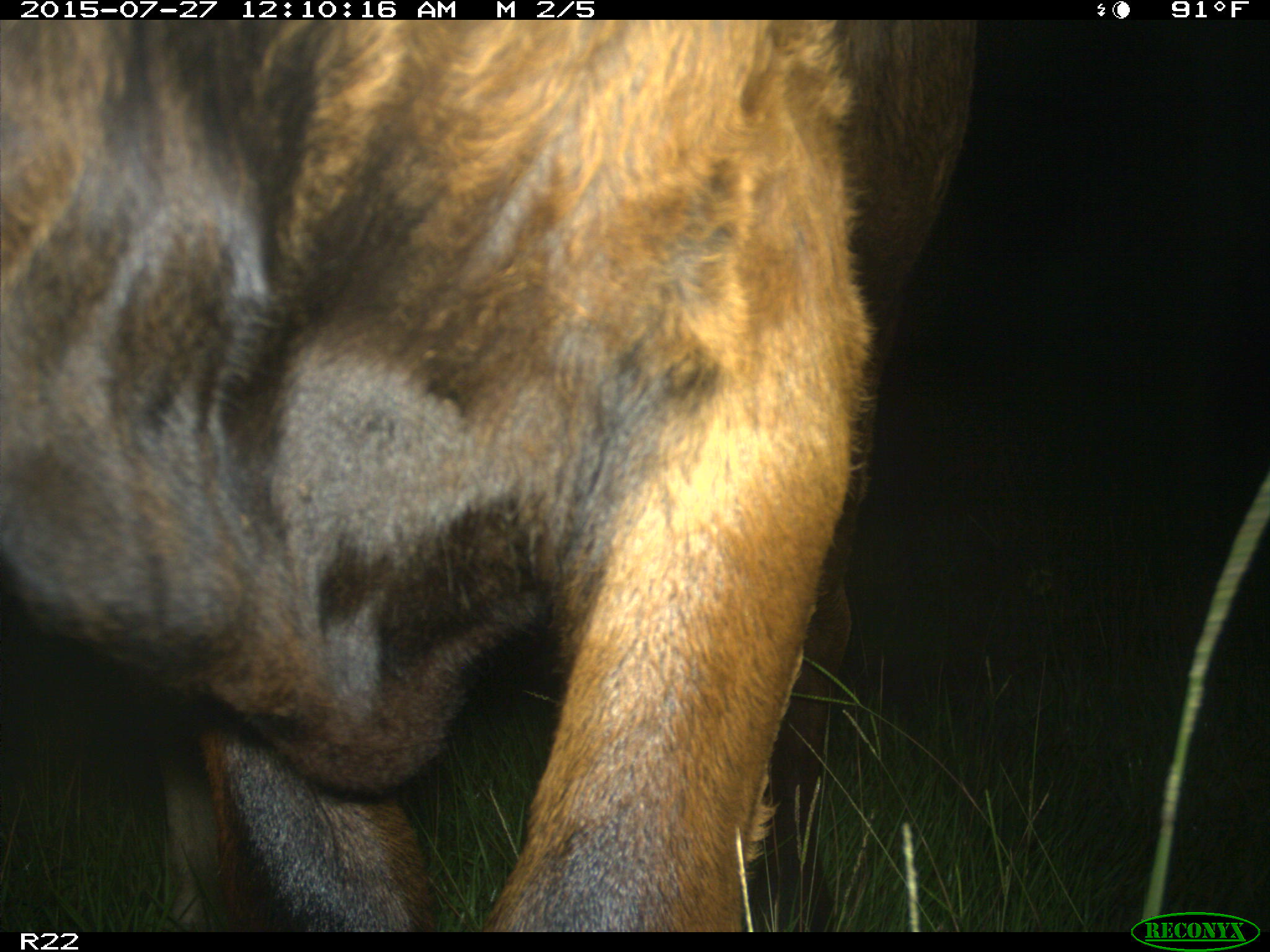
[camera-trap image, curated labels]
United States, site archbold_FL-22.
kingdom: Animalia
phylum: Chordata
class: Mammalia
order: Artiodactyla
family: Bovidae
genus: Bos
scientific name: Bos taurus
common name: domestic cow